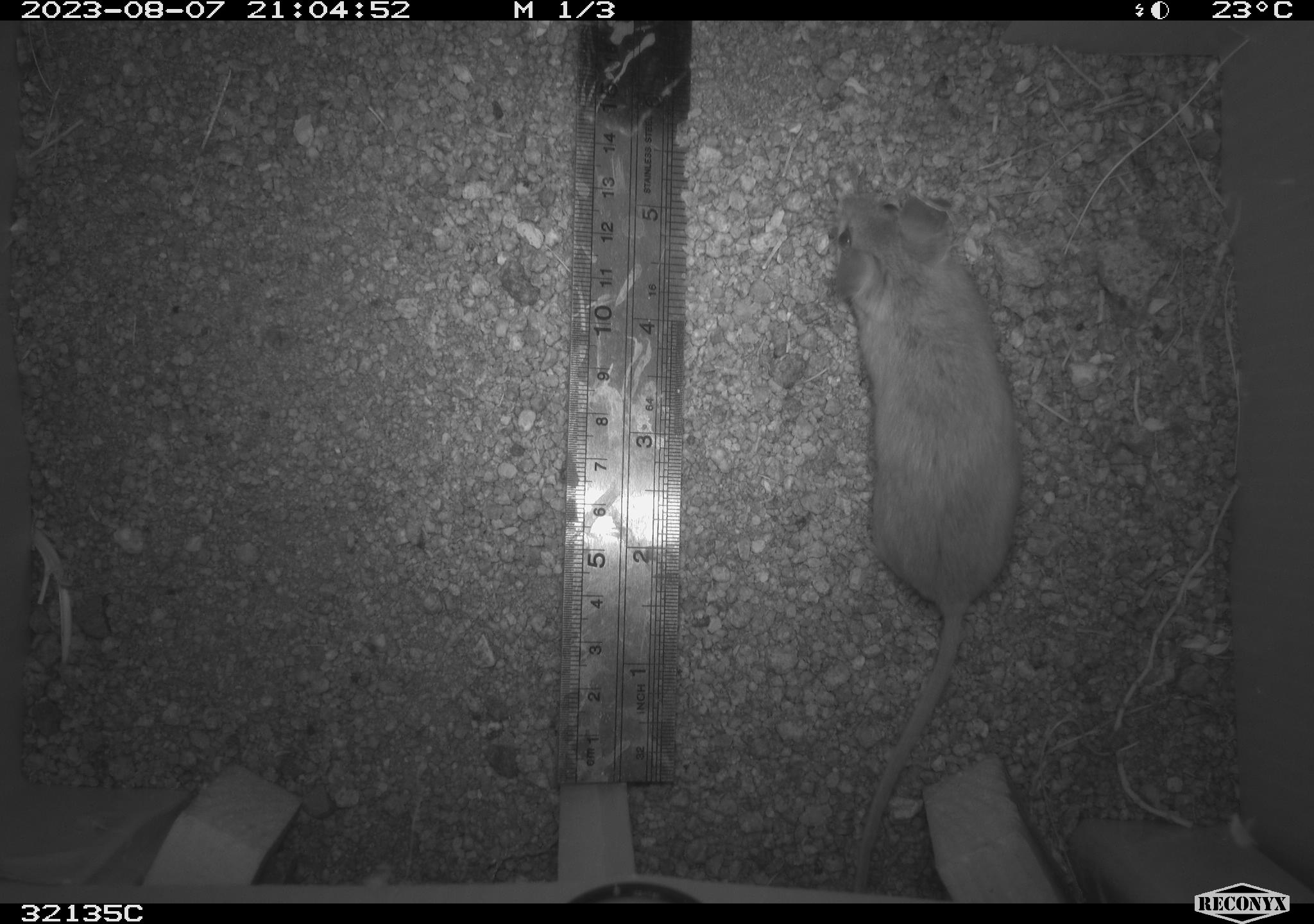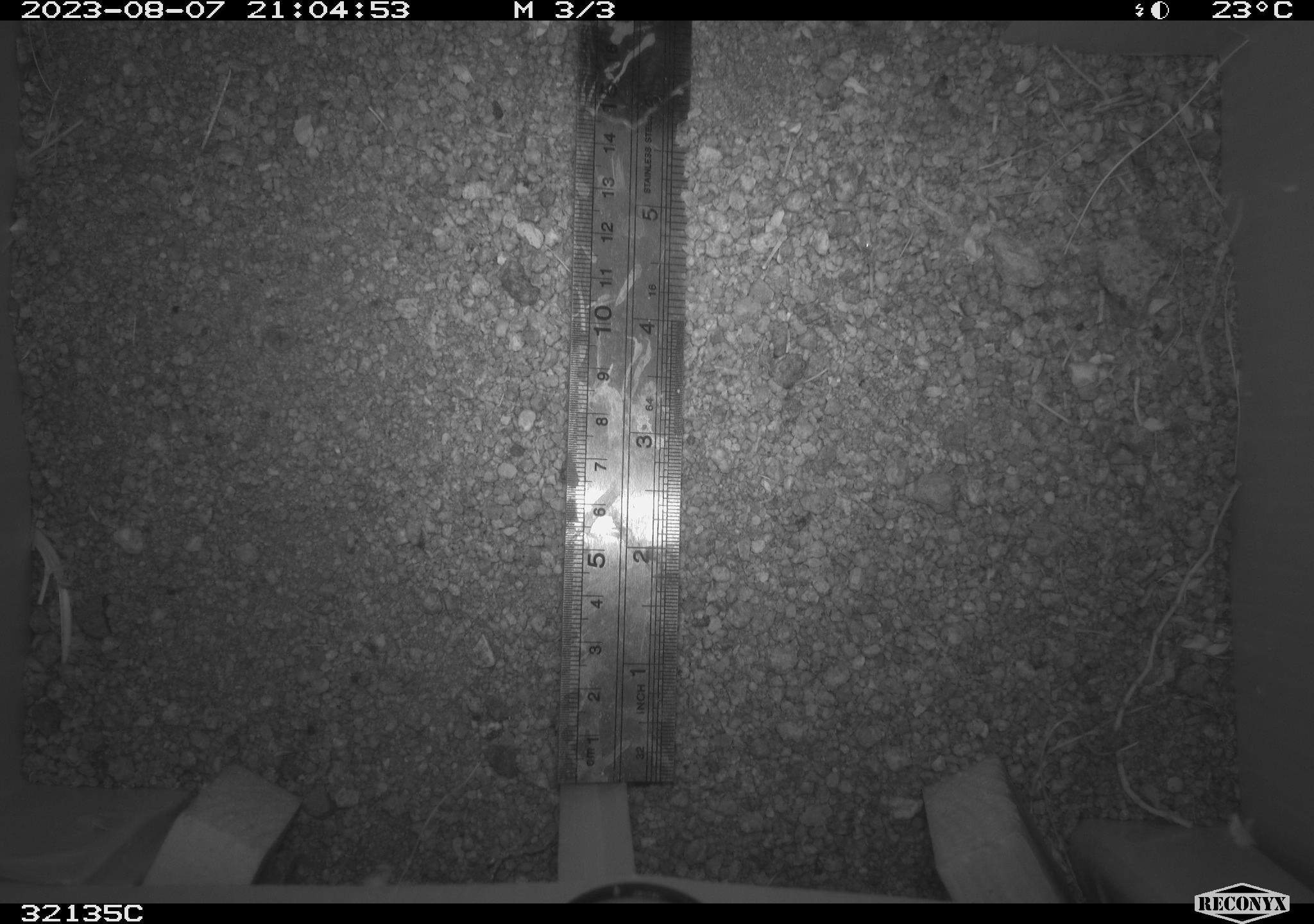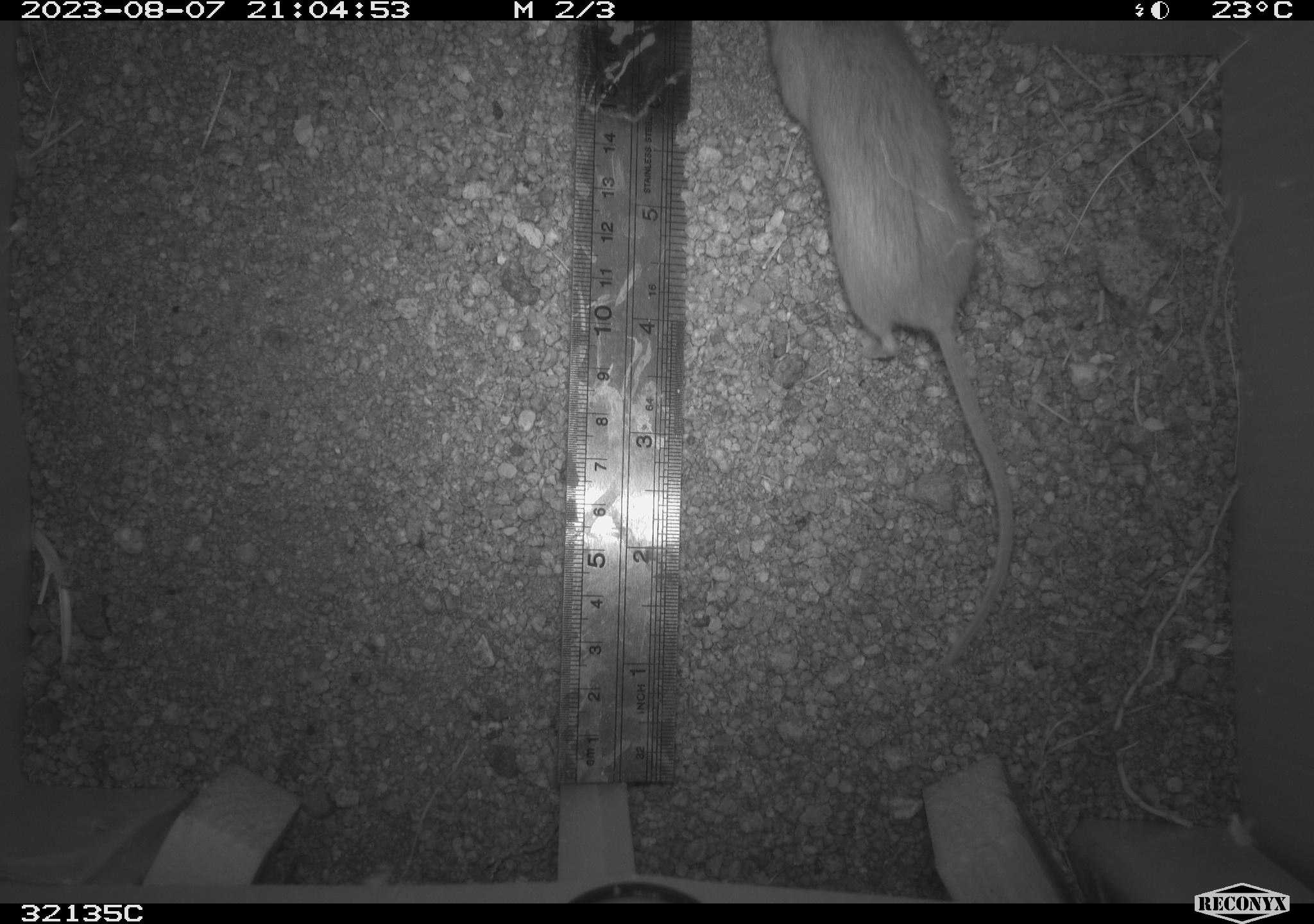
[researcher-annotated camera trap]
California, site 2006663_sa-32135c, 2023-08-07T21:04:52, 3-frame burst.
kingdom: Animalia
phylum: Chordata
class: Mammalia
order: Rodentia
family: Cricetidae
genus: Neotoma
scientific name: Neotoma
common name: pack rat or woodrat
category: neotoma species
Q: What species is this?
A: Neotoma species (pack rat or woodrat) (Neotoma).